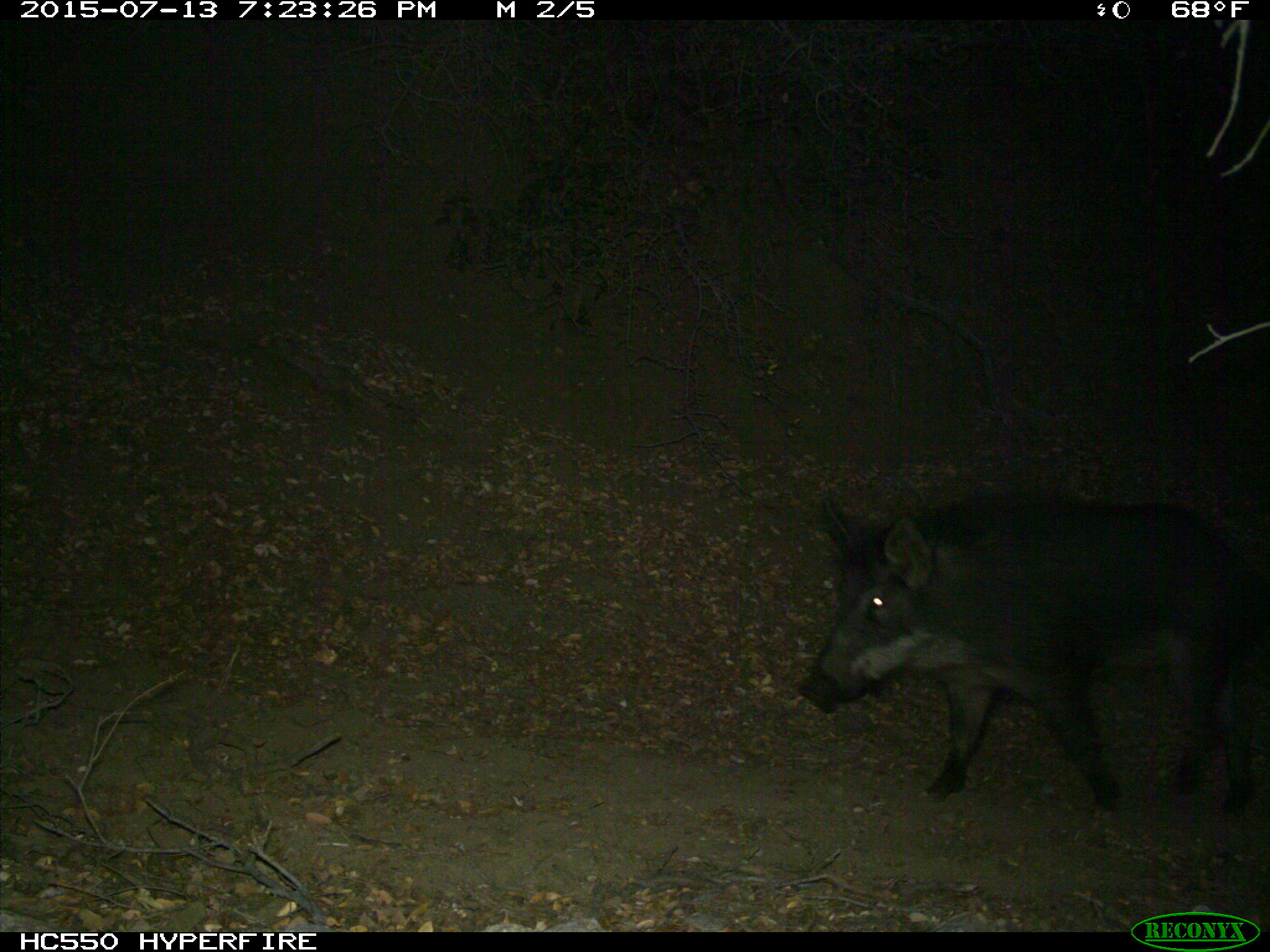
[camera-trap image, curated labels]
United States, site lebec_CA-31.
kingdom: Animalia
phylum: Chordata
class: Mammalia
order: Artiodactyla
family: Suidae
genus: Sus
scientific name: Sus scrofa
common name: wild boar